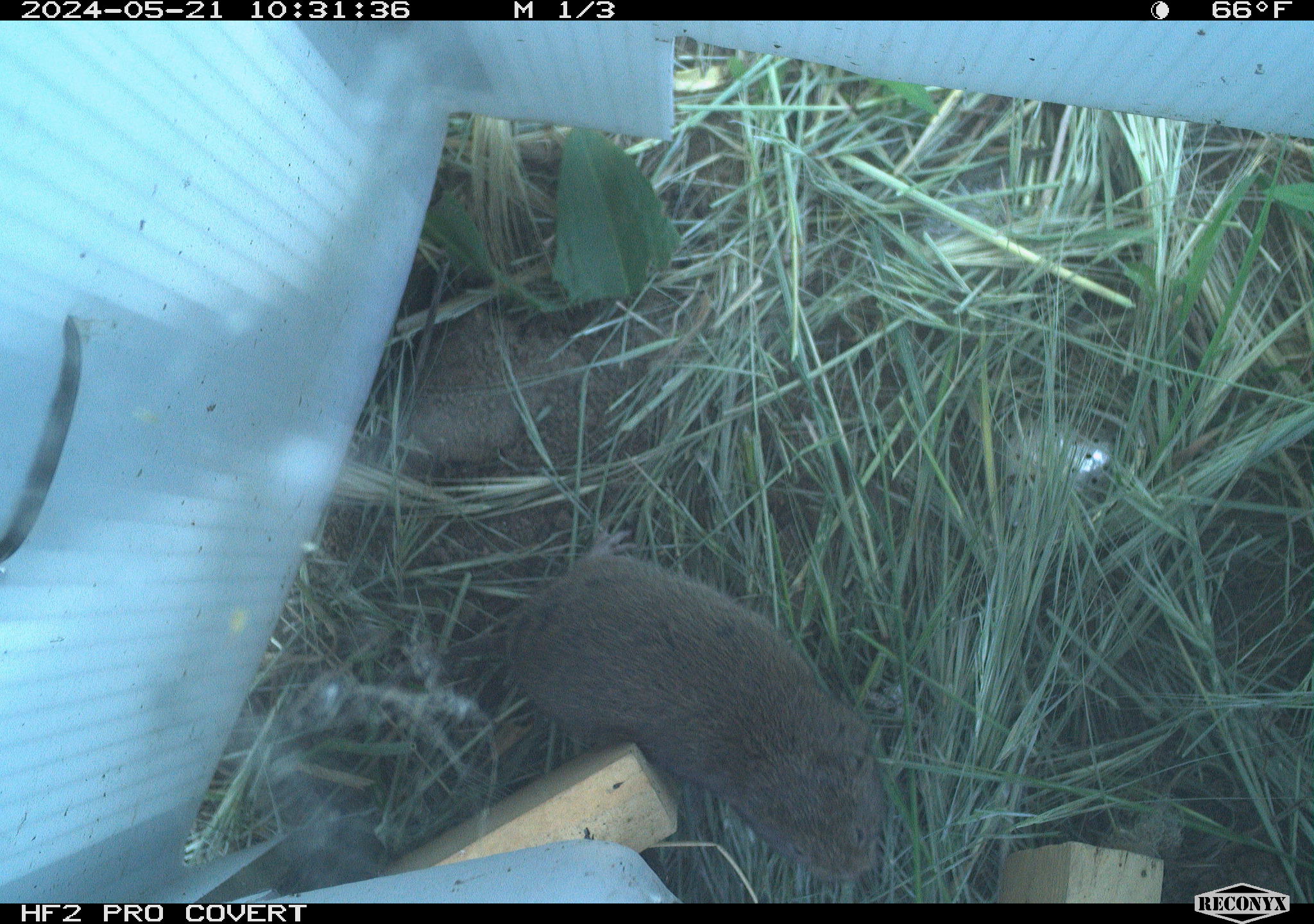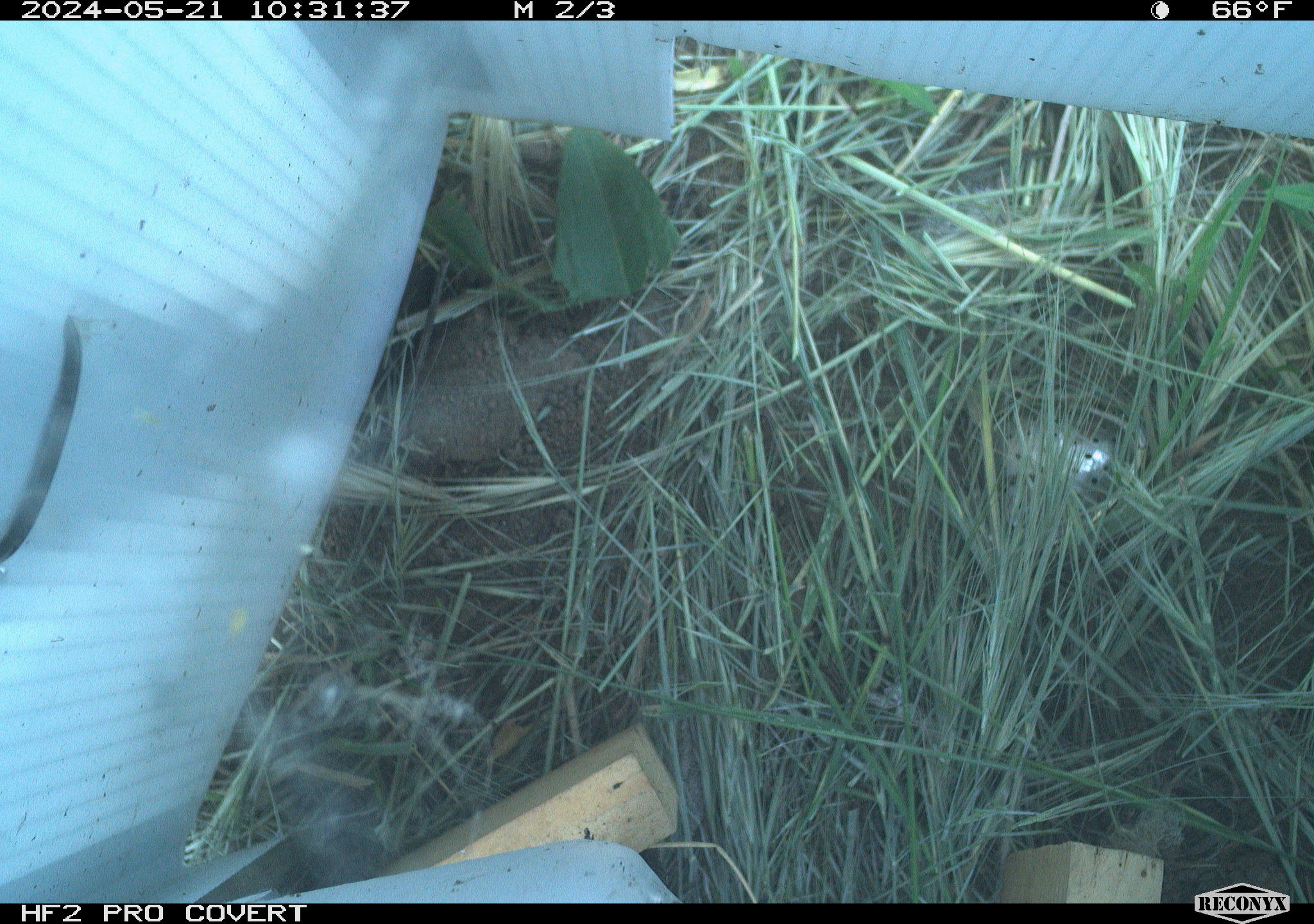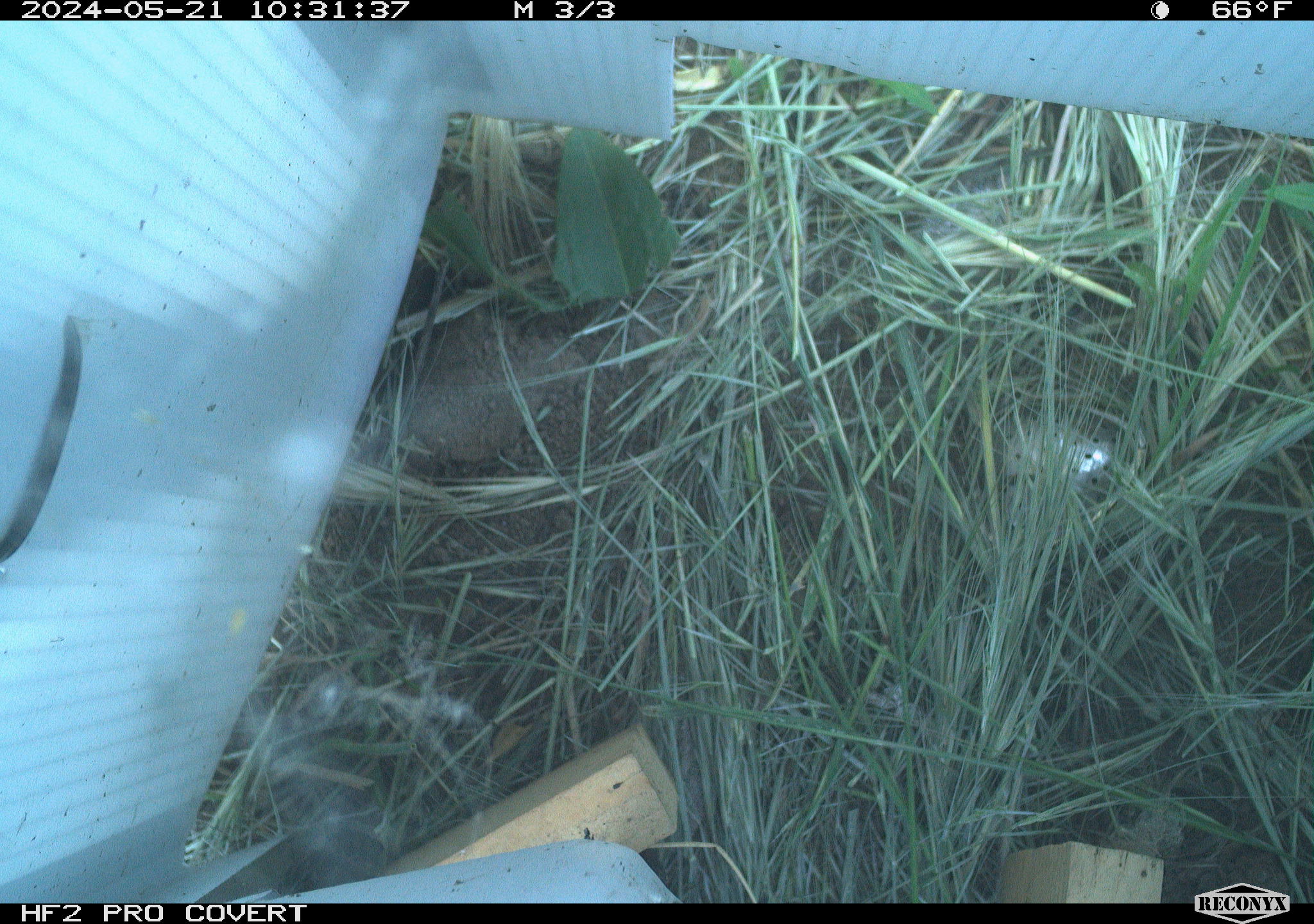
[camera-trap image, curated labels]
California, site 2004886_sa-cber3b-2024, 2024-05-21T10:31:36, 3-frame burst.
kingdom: Animalia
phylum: Chordata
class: Mammalia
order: Rodentia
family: Cricetidae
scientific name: Arvicolinae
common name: voles, lemmings, and muskrats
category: arvicolinae subfamily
Arvicolinae subfamily (voles, lemmings, and muskrats) (Arvicolinae).